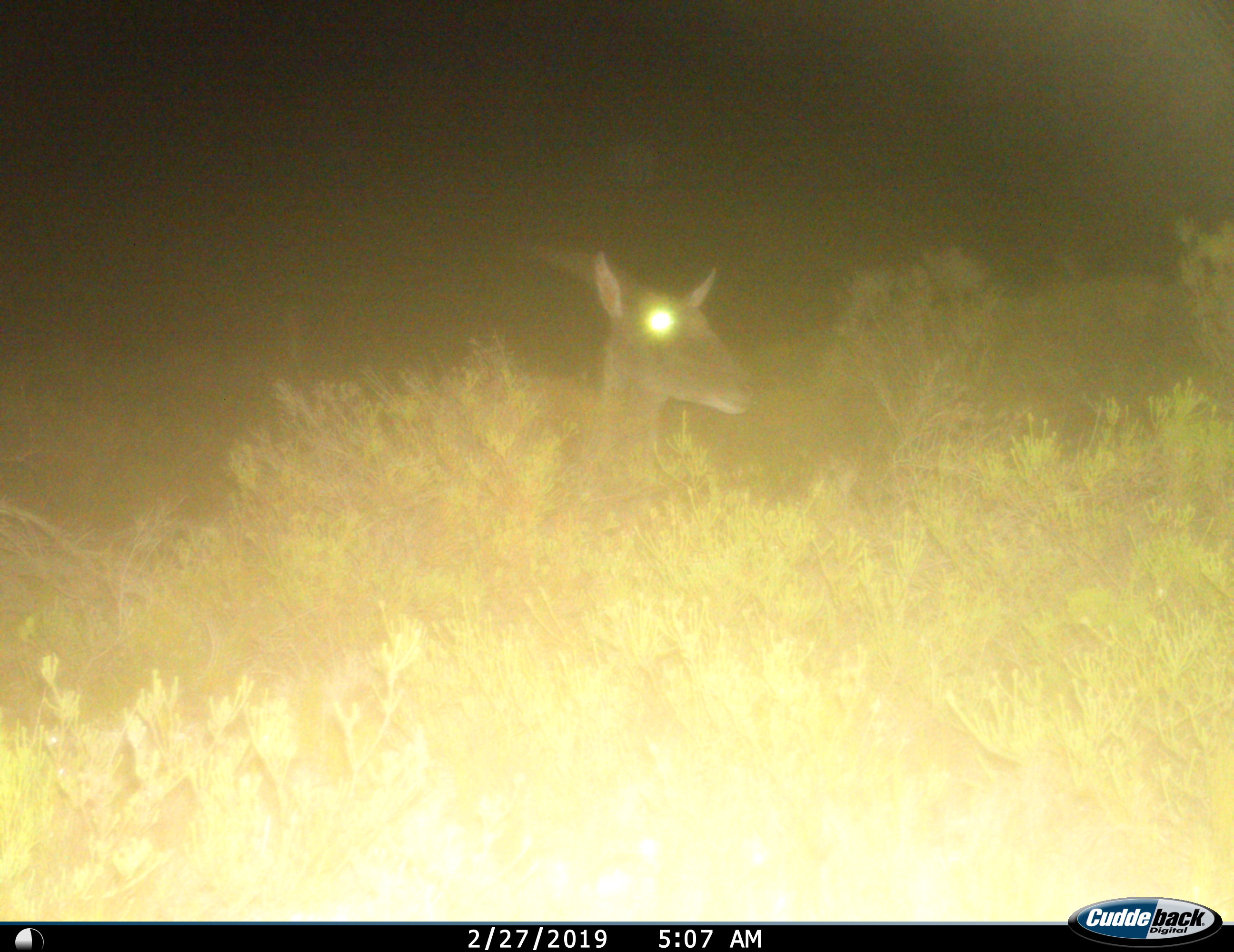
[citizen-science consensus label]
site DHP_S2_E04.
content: unidentified animal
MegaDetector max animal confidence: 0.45